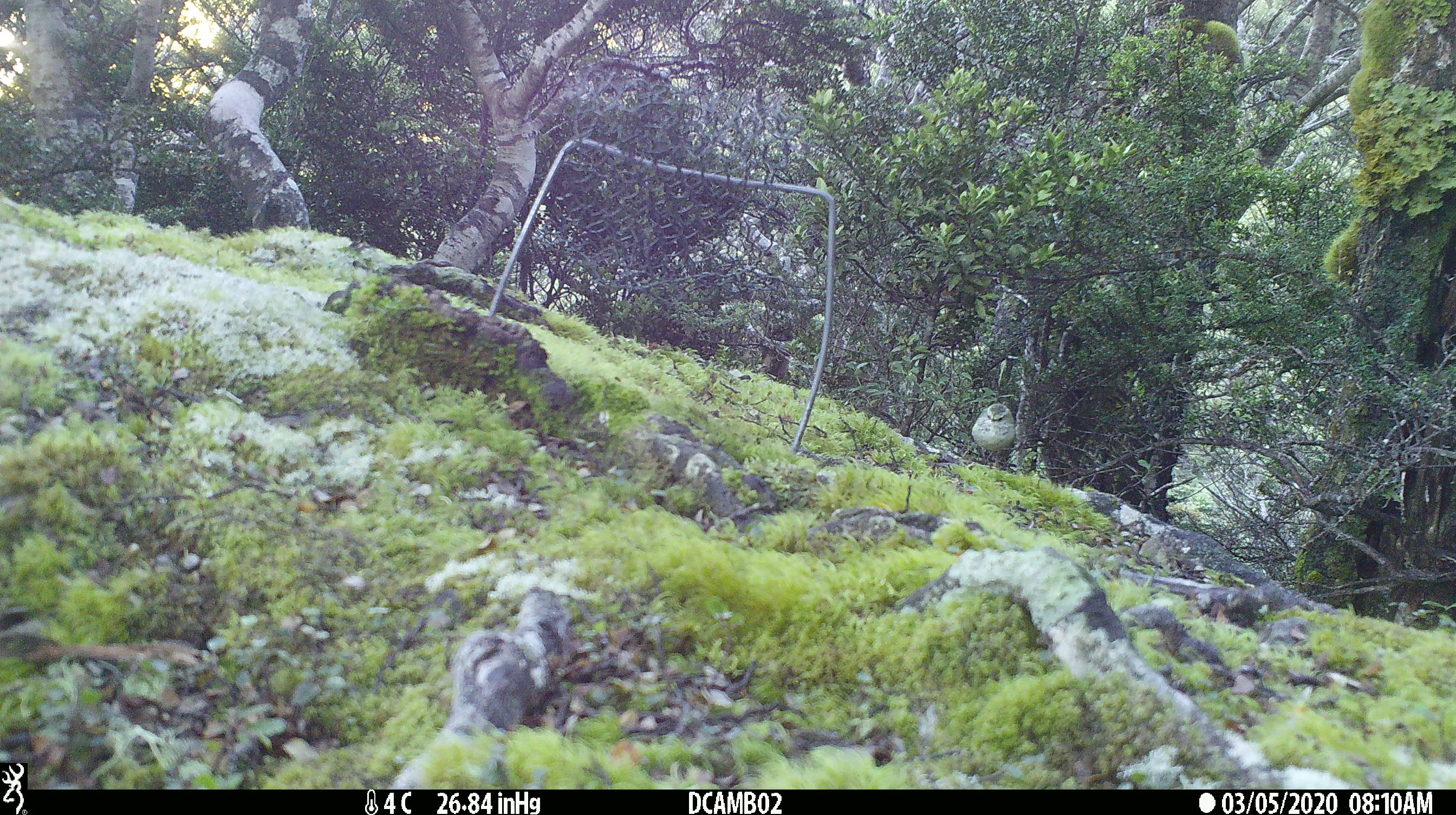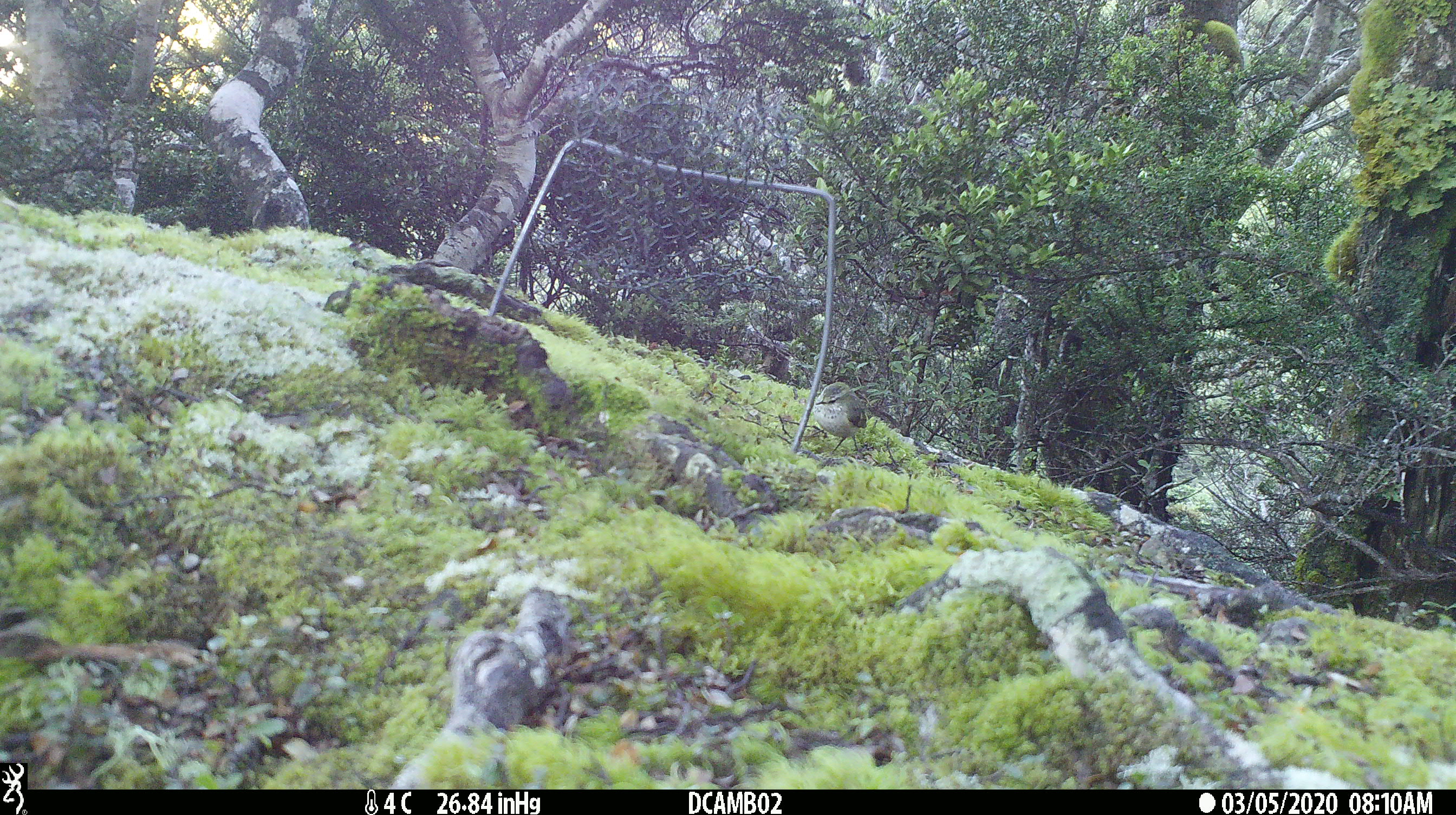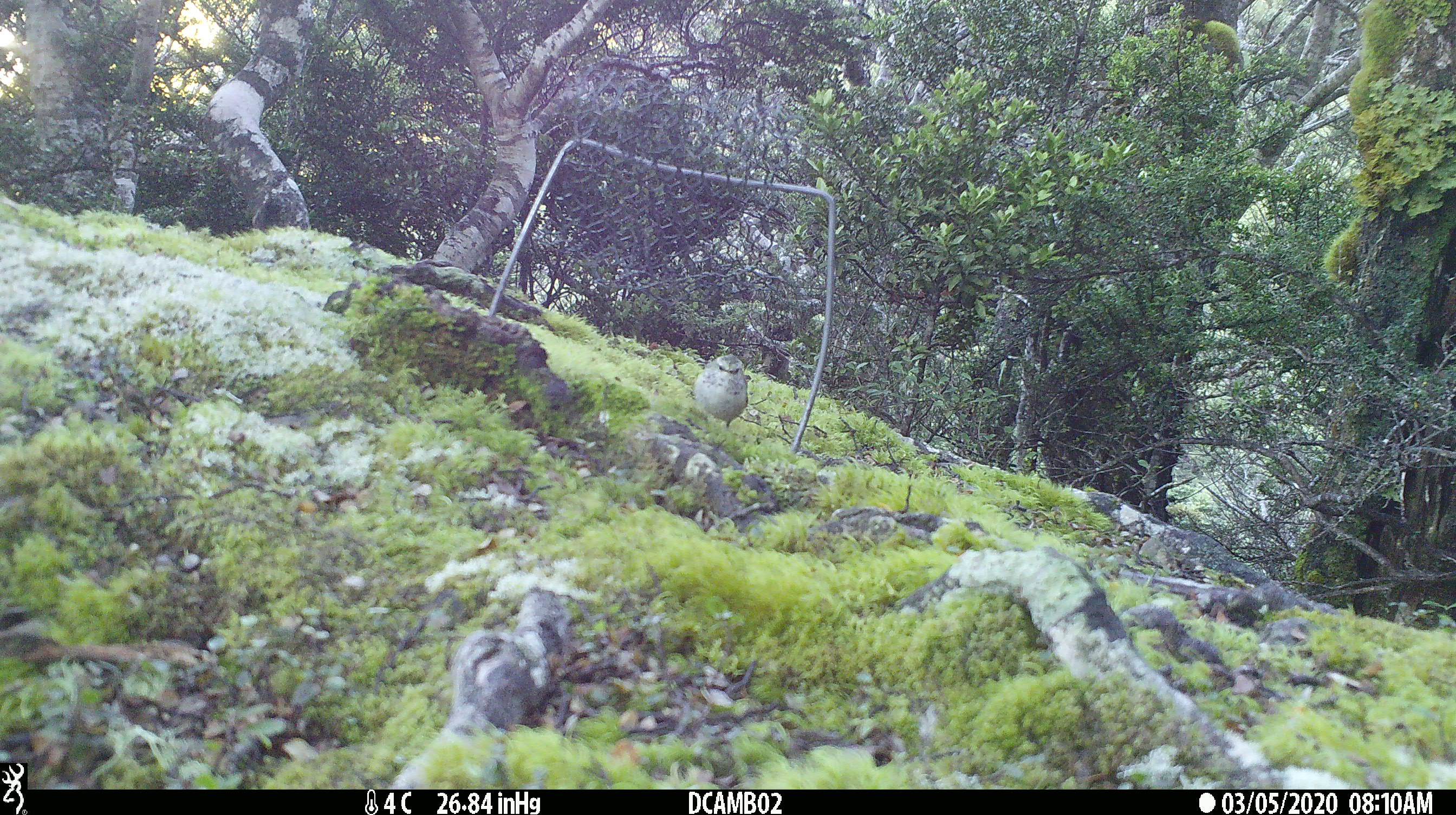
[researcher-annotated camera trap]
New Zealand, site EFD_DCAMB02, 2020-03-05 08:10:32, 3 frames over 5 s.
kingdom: Animalia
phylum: Chordata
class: Aves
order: Passeriformes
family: Acanthisittidae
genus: Acanthisitta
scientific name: Acanthisitta chloris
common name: rifleman